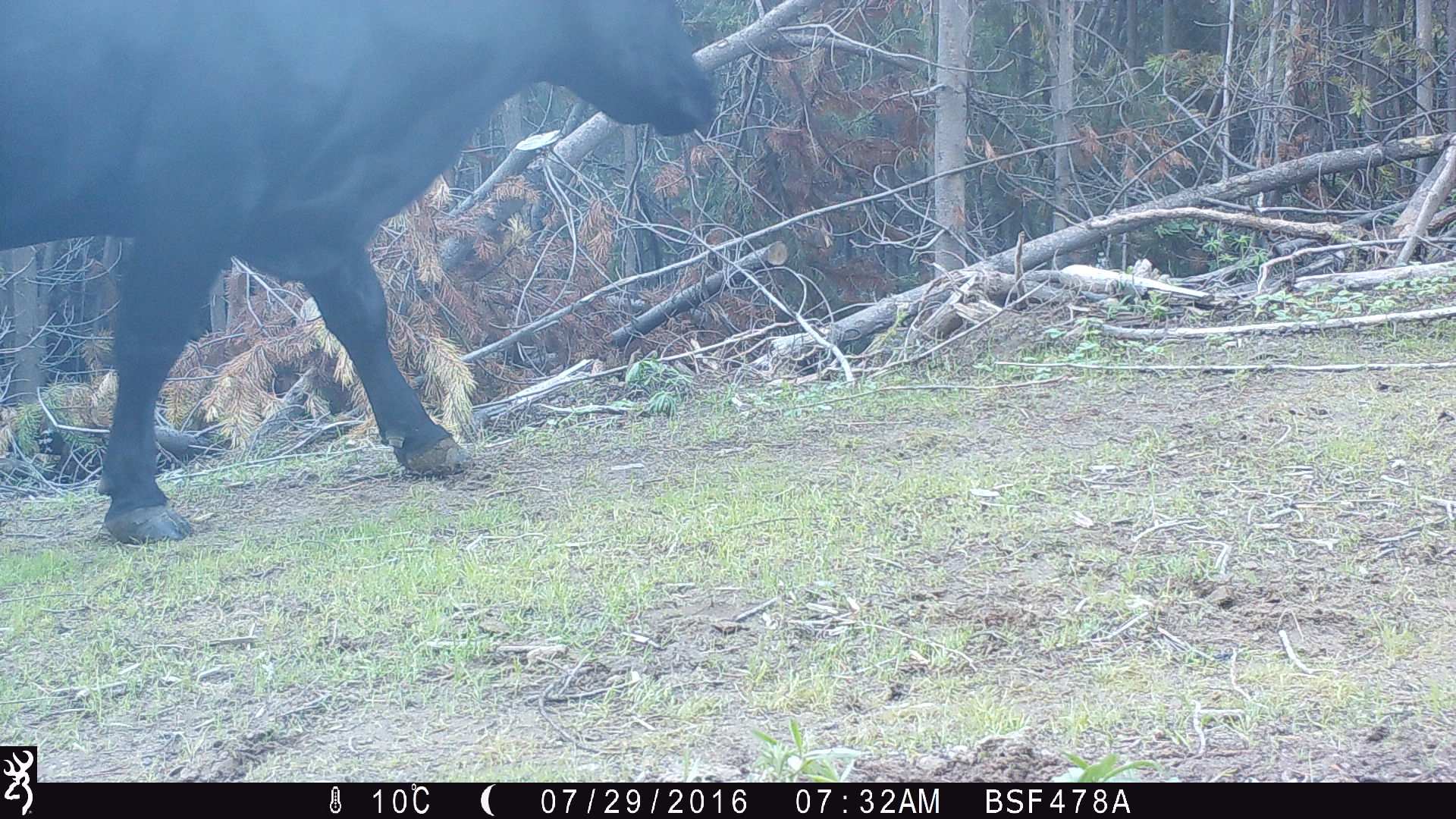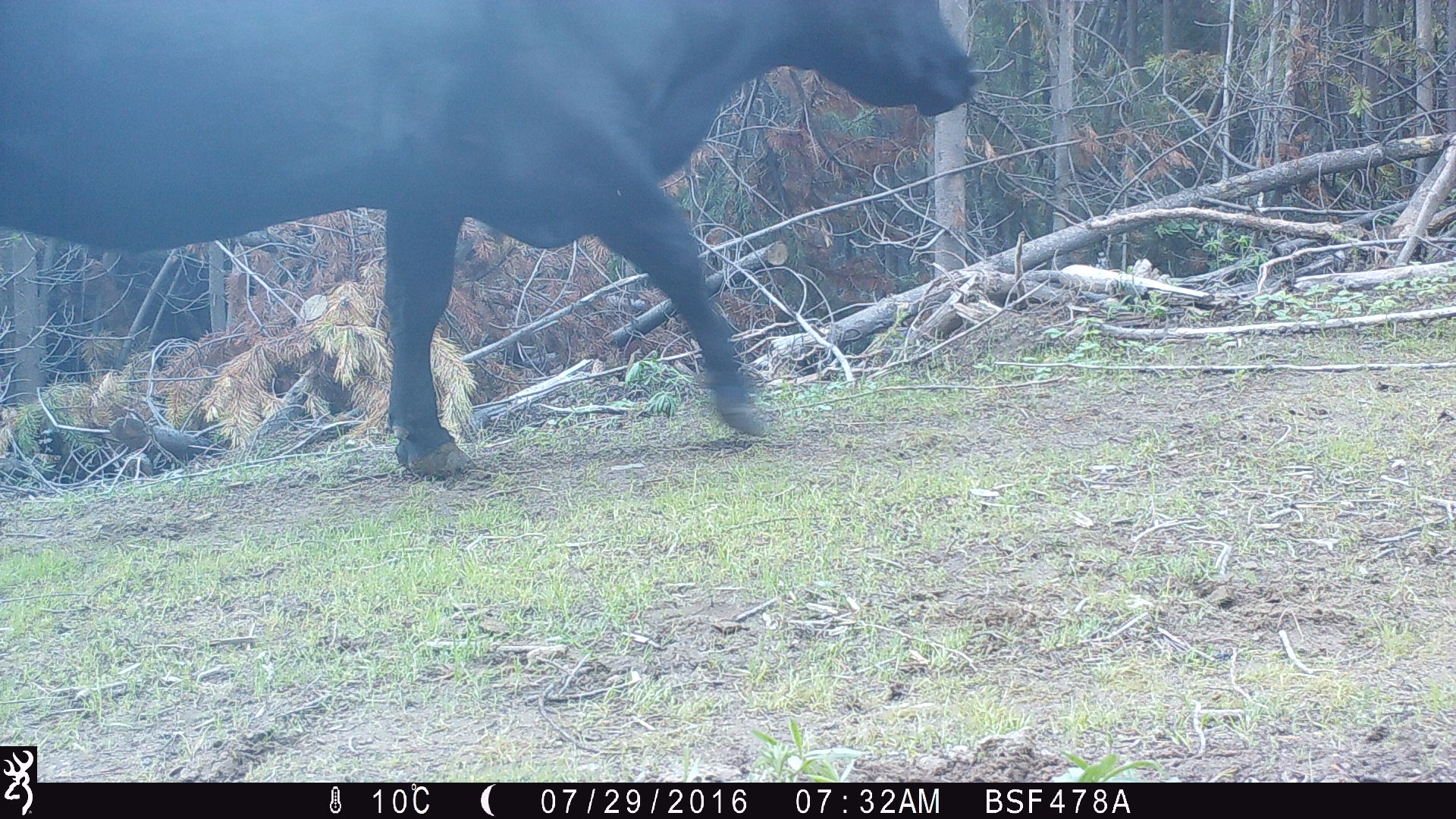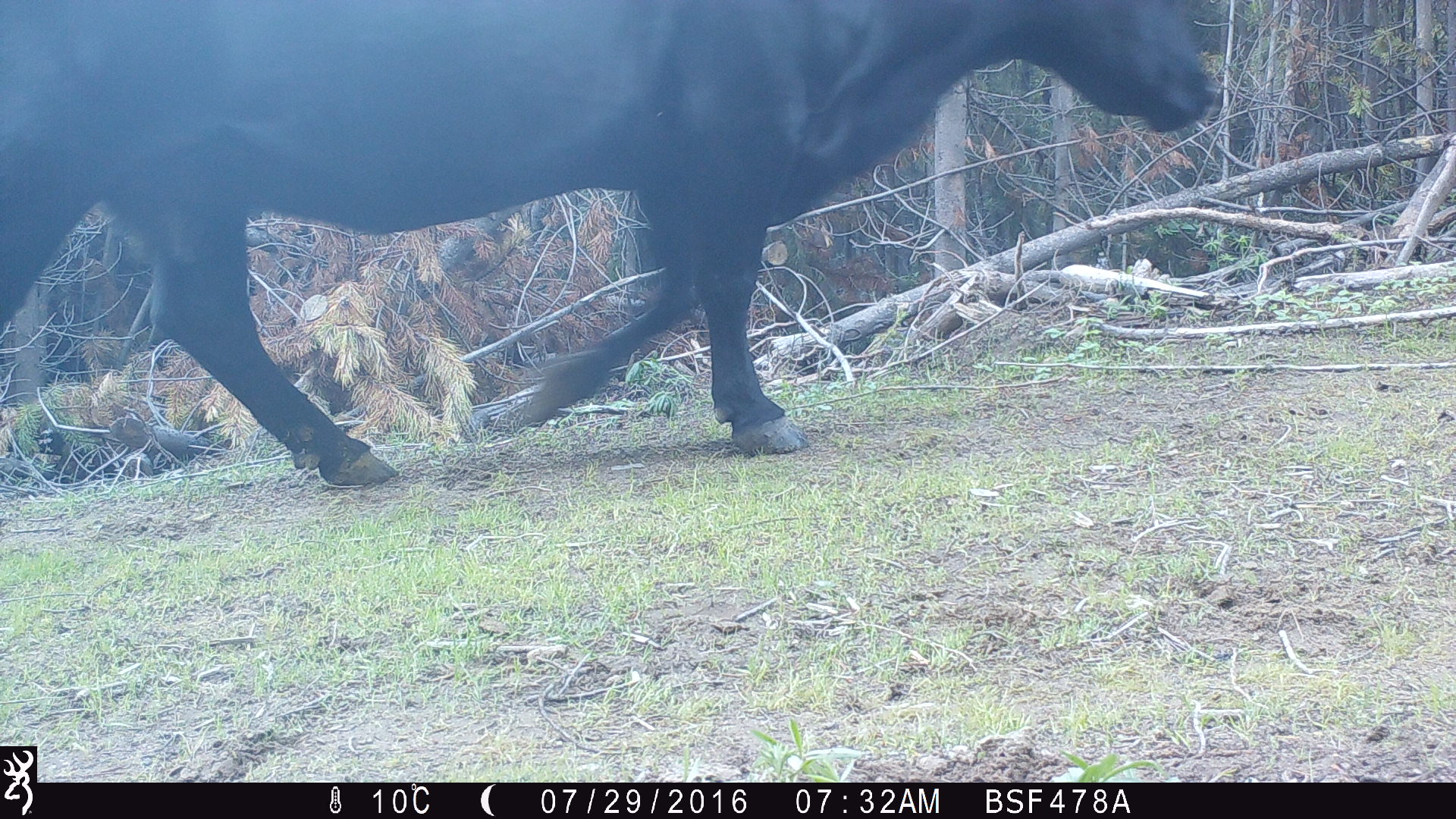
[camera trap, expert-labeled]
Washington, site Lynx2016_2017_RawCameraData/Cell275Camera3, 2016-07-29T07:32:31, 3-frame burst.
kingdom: Animalia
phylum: Chordata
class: Mammalia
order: Artiodactyla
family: Bovidae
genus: Bos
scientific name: Bos taurus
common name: domestic cattle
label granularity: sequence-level